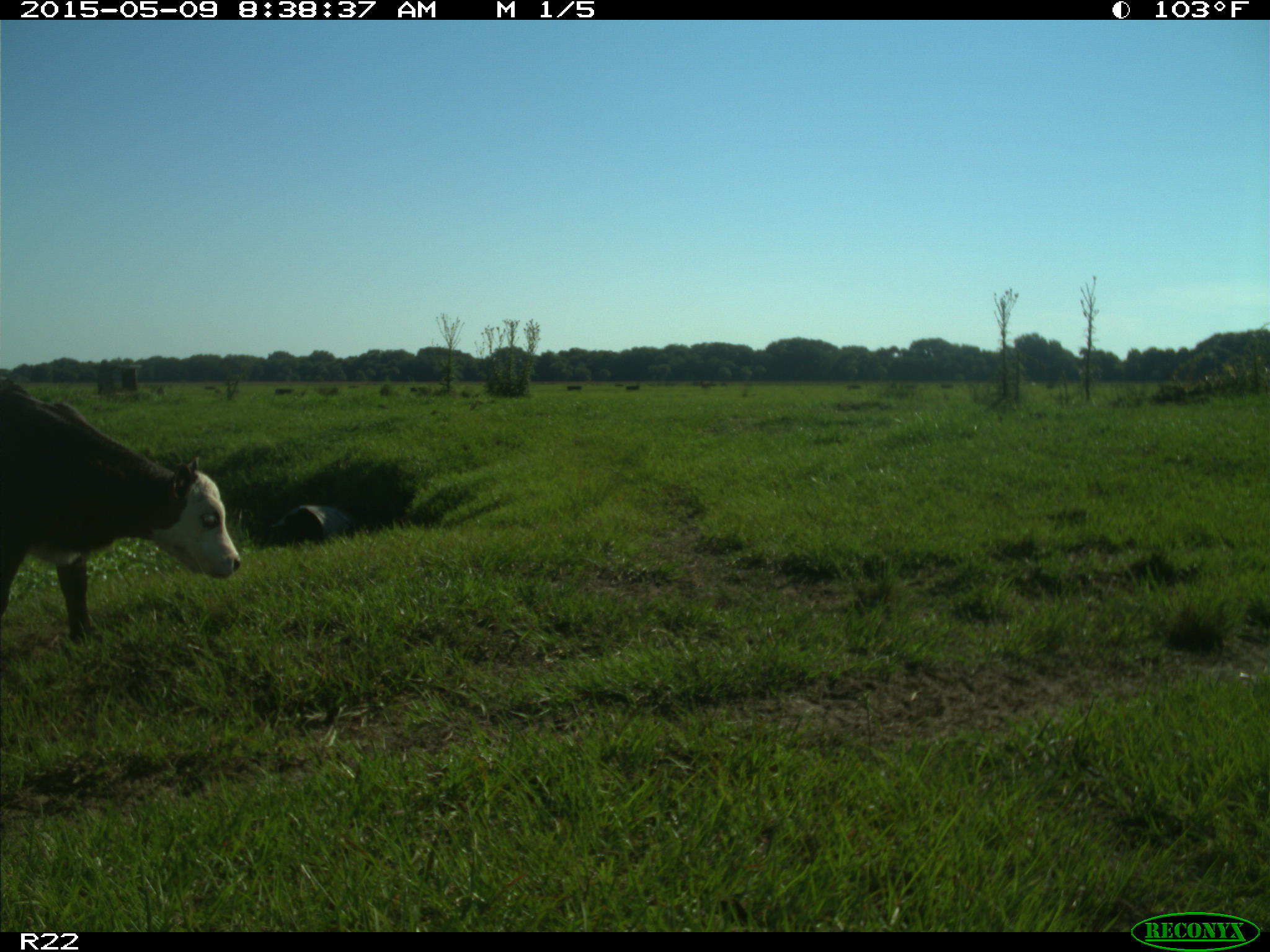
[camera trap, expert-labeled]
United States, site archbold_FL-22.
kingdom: Animalia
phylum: Chordata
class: Mammalia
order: Artiodactyla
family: Bovidae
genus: Bos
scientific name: Bos taurus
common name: domestic cow